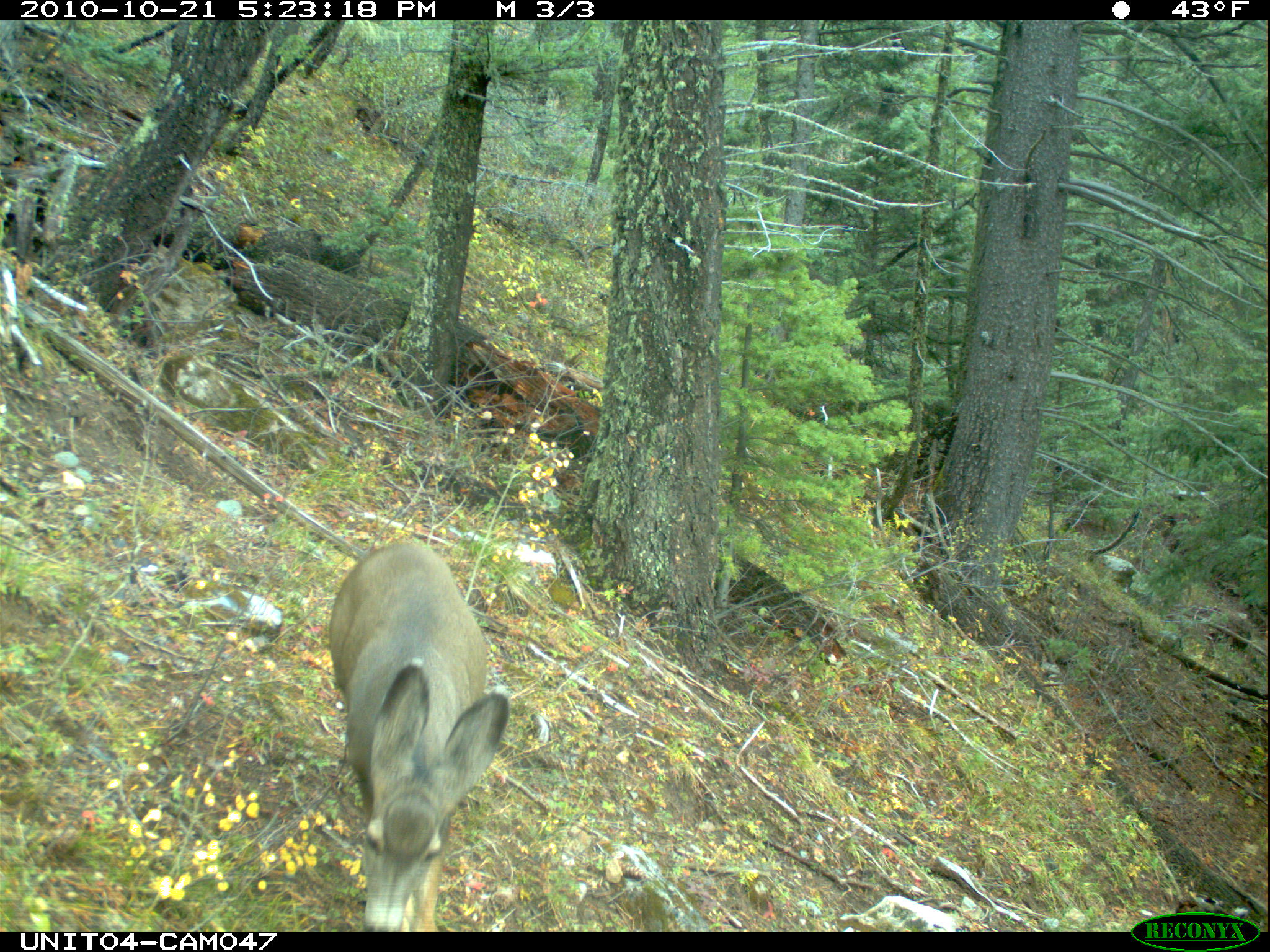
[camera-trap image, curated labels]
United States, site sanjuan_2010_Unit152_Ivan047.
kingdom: Animalia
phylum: Chordata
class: Mammalia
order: Artiodactyla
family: Cervidae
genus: Odocoileus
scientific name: Odocoileus hemionus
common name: mule deer